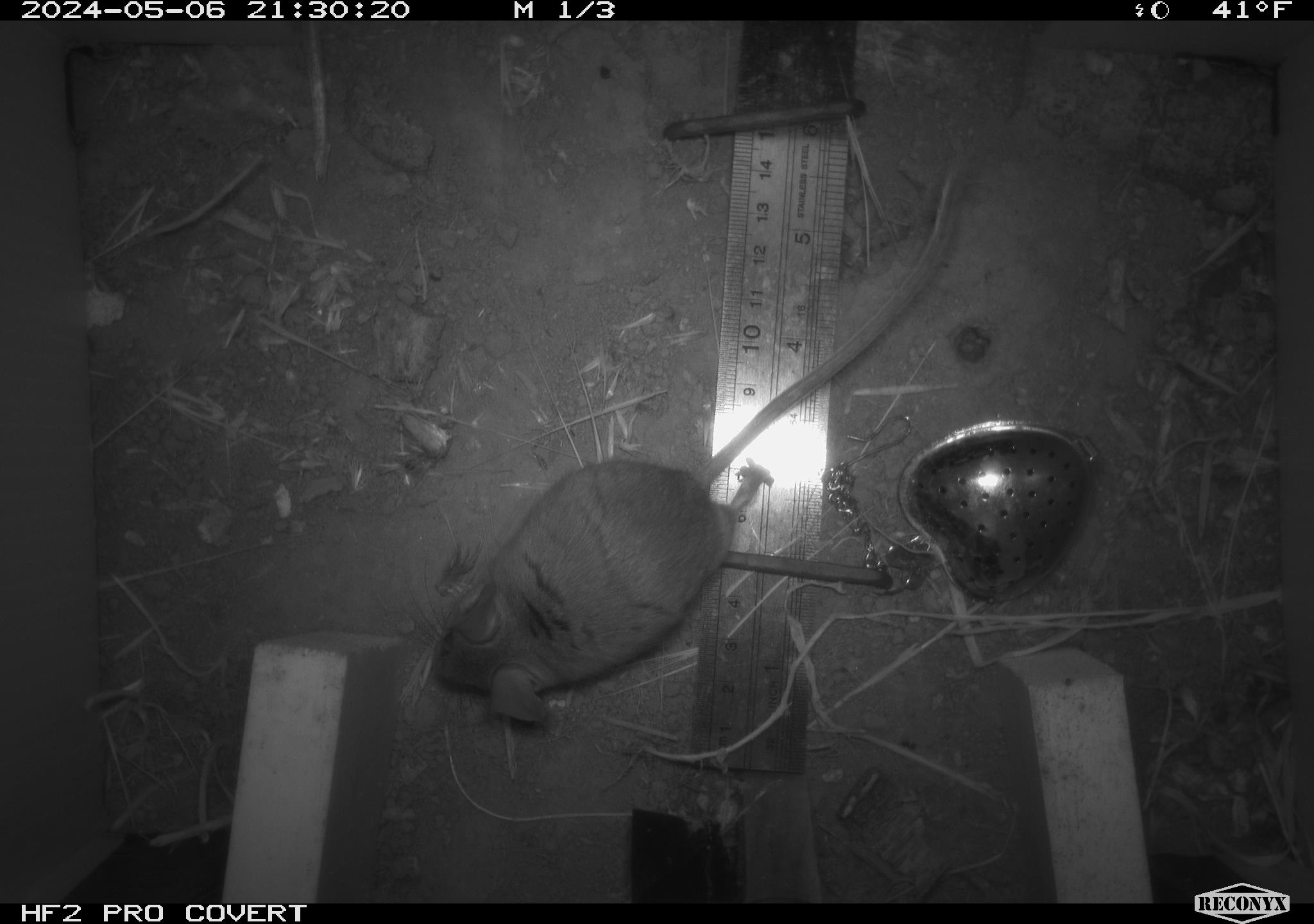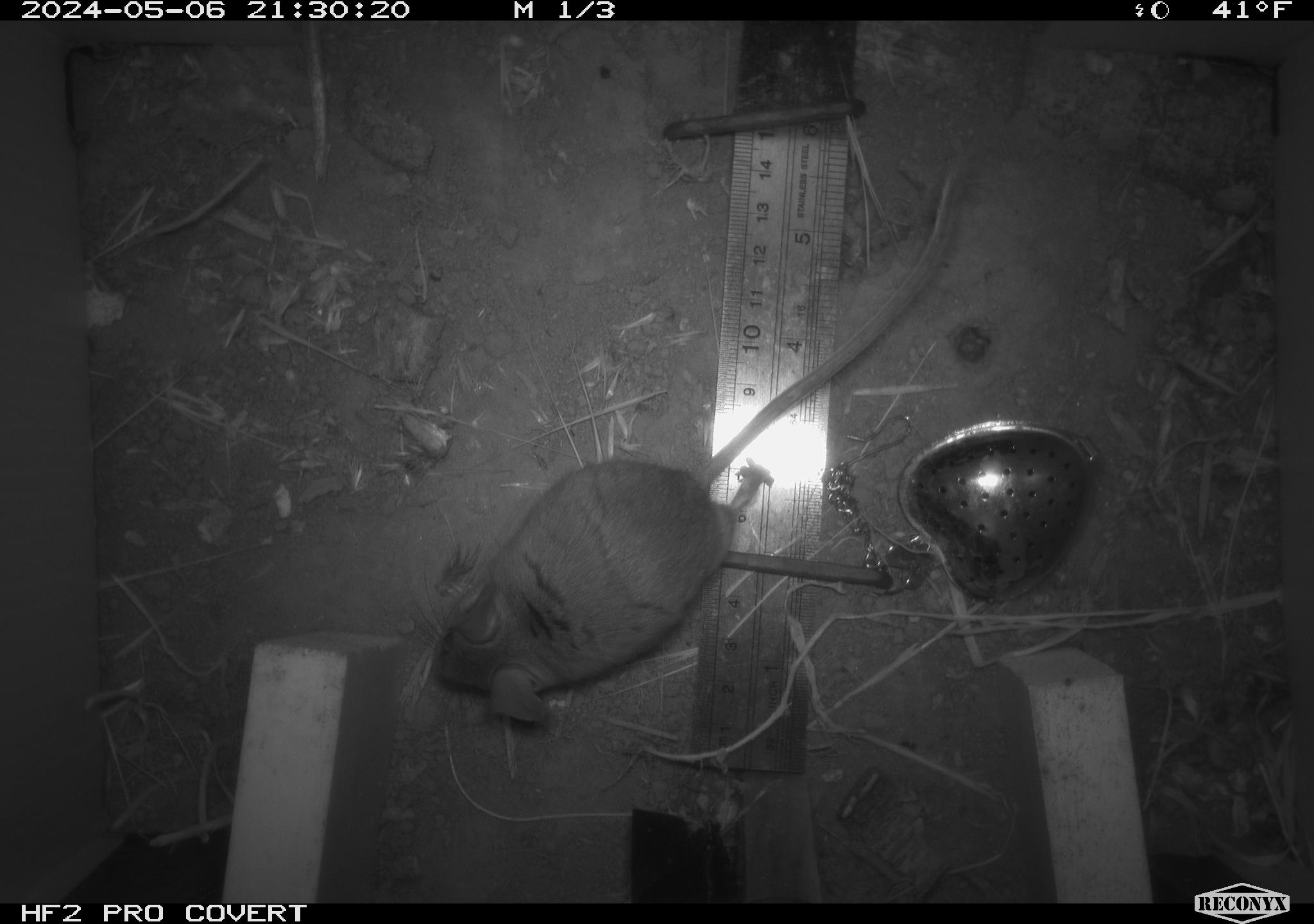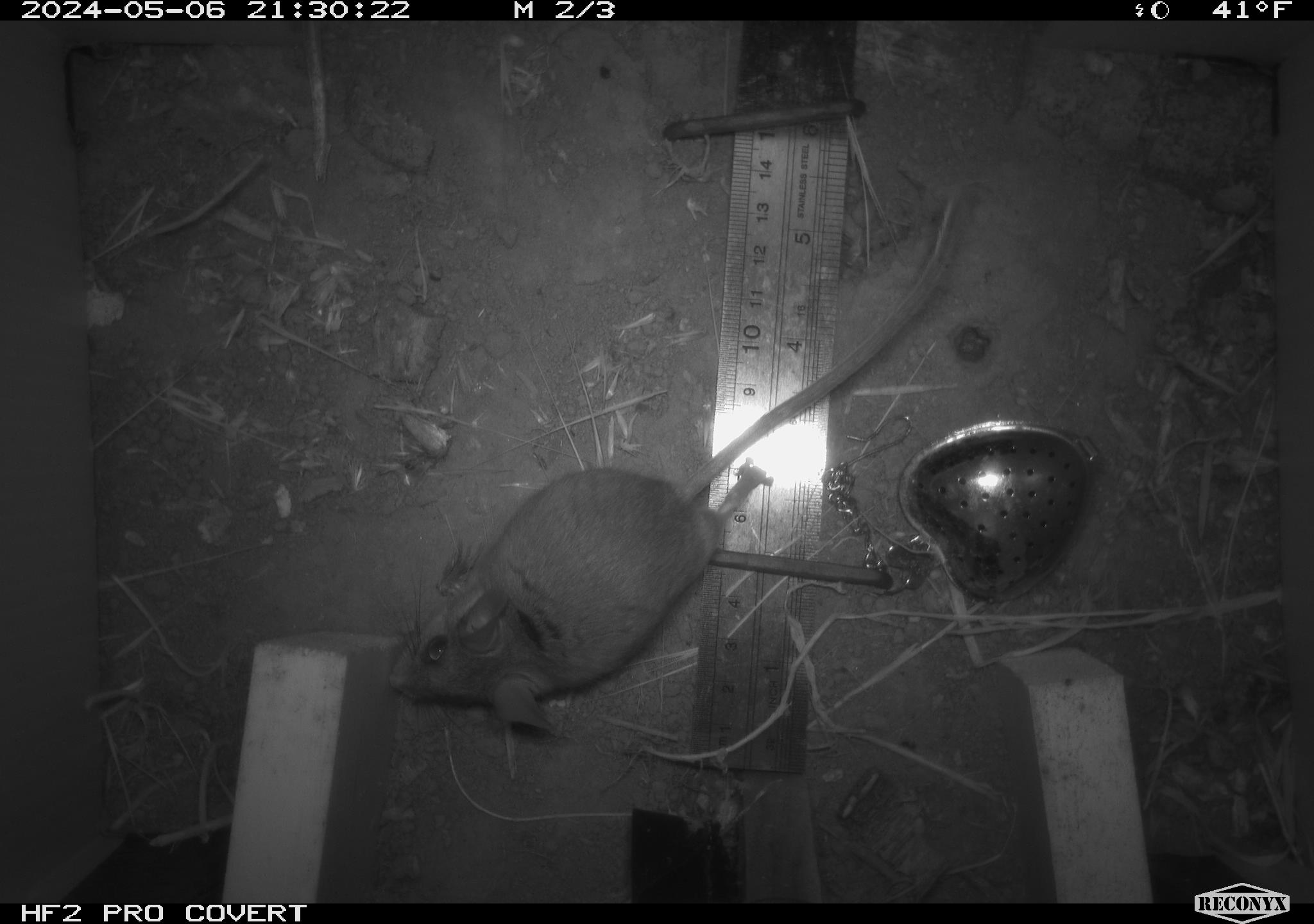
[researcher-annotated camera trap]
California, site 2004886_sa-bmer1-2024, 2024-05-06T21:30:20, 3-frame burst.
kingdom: Animalia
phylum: Chordata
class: Mammalia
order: Rodentia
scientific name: Rodentia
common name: mouse species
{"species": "mouse species (Rodentia)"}